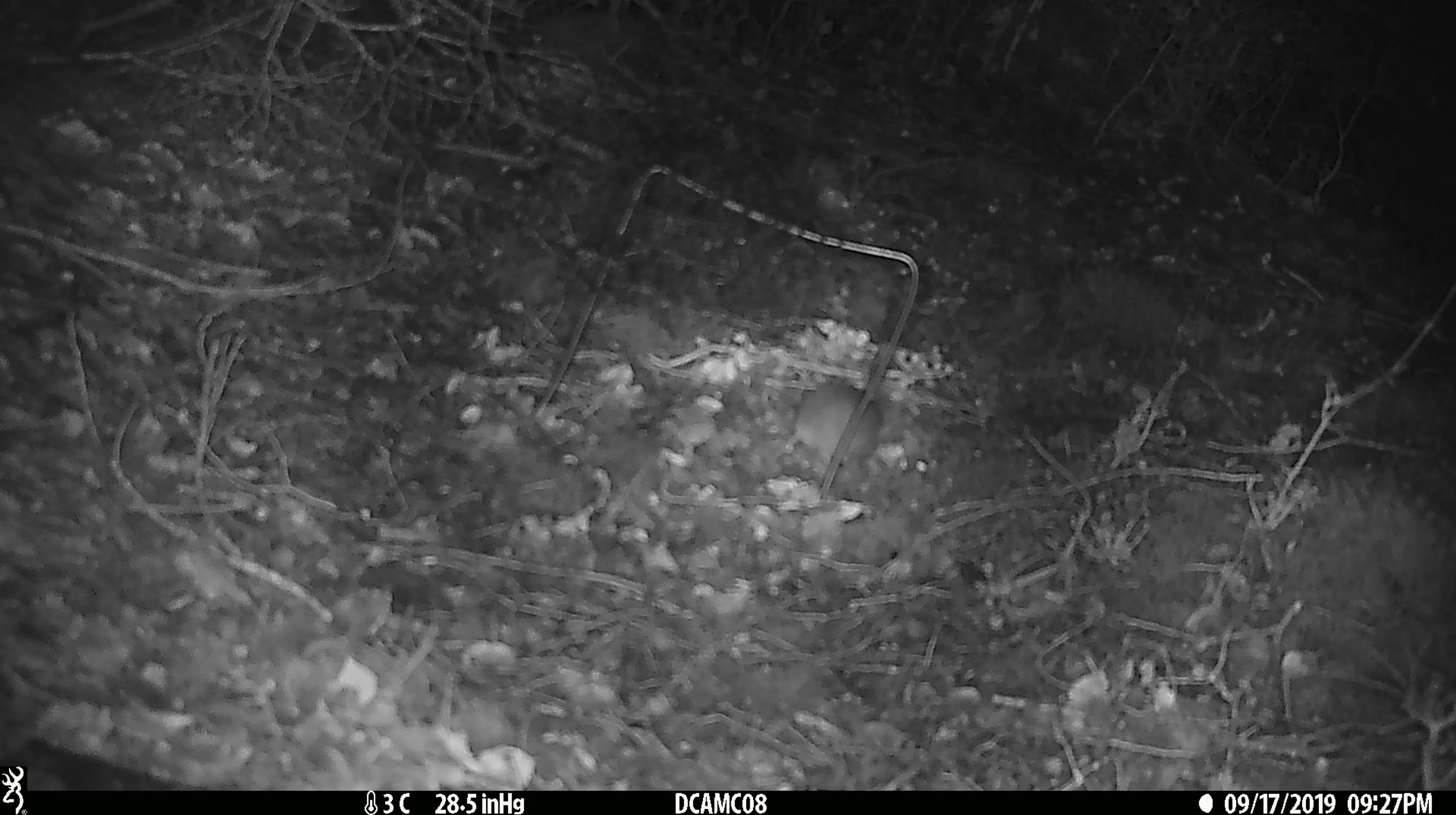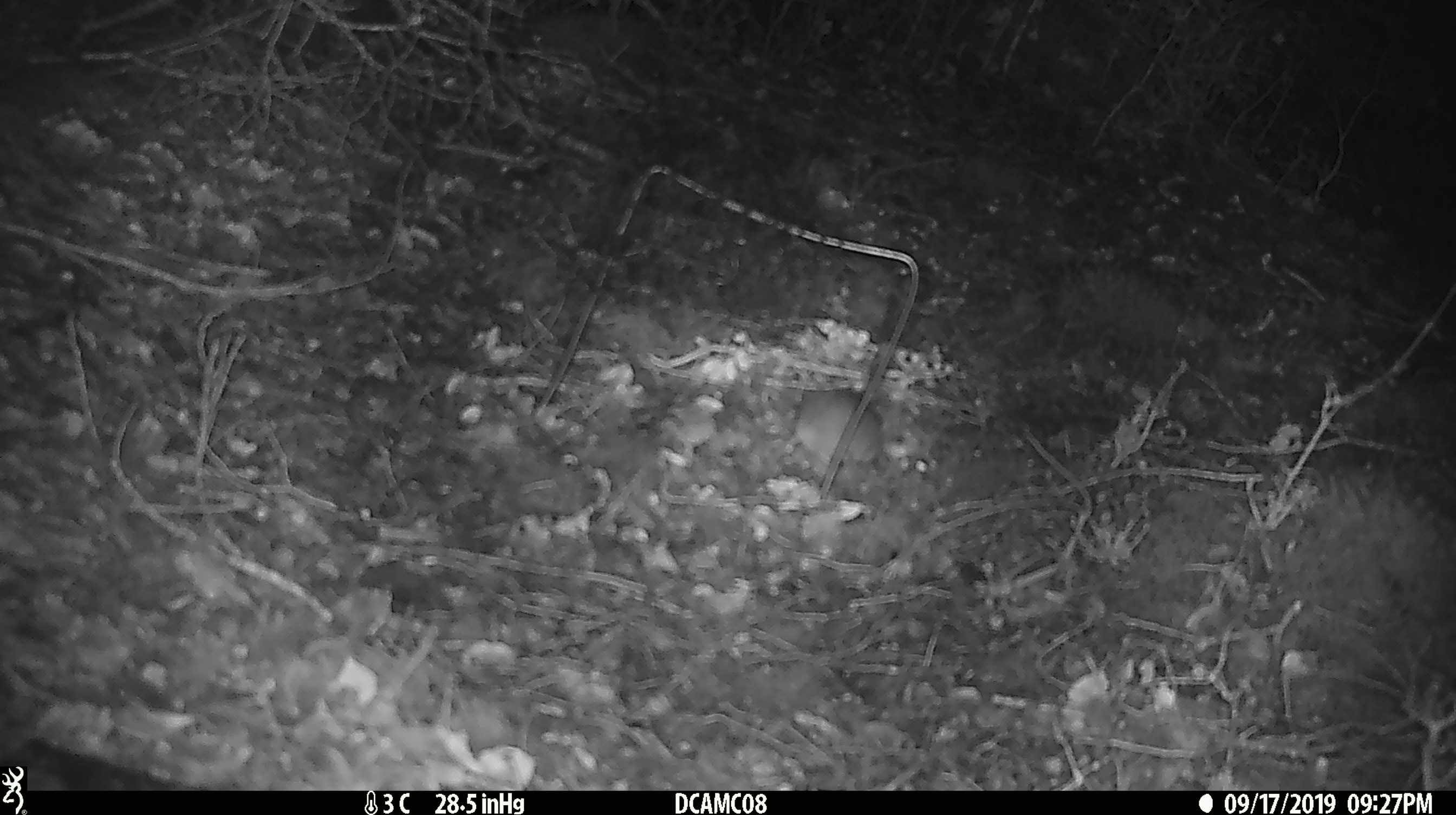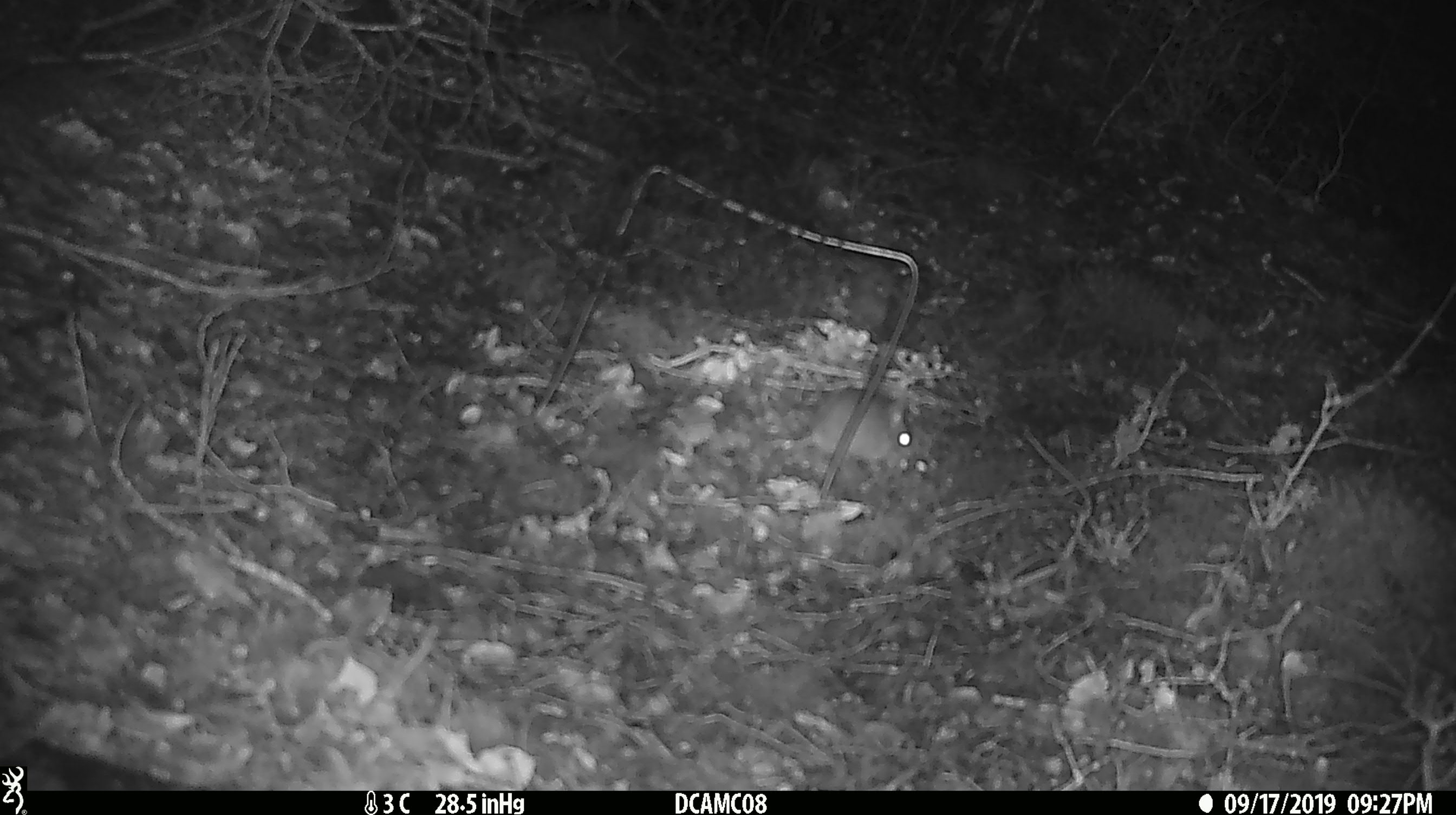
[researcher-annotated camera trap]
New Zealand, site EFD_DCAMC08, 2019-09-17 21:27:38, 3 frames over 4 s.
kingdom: Animalia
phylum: Chordata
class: Mammalia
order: Rodentia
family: Muridae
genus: Mus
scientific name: Mus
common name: mouse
Mouse (Mus).